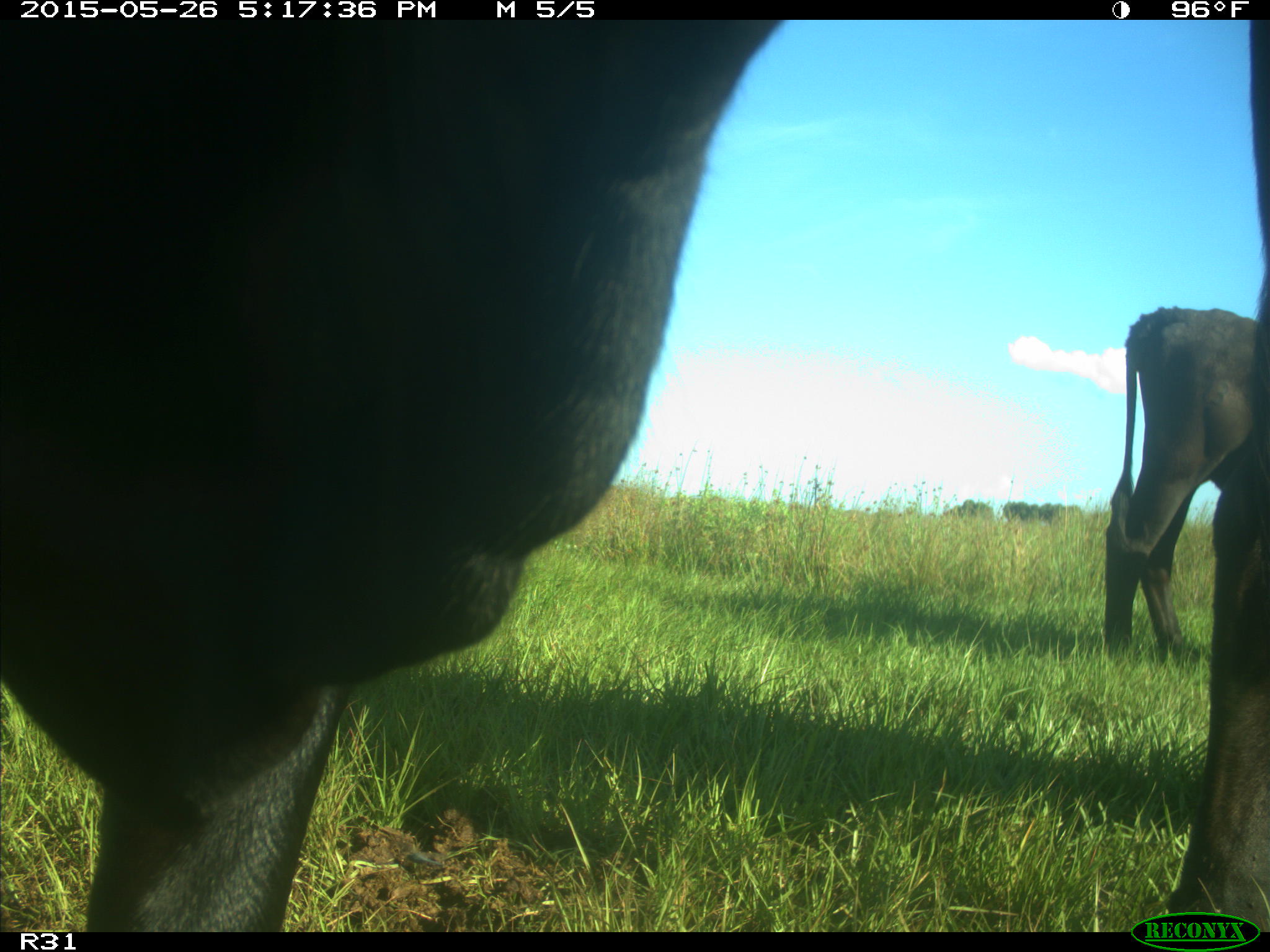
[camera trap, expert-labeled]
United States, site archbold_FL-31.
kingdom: Animalia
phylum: Chordata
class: Mammalia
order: Artiodactyla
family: Bovidae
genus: Bos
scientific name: Bos taurus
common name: domestic cow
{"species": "Bos taurus (domestic cow)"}